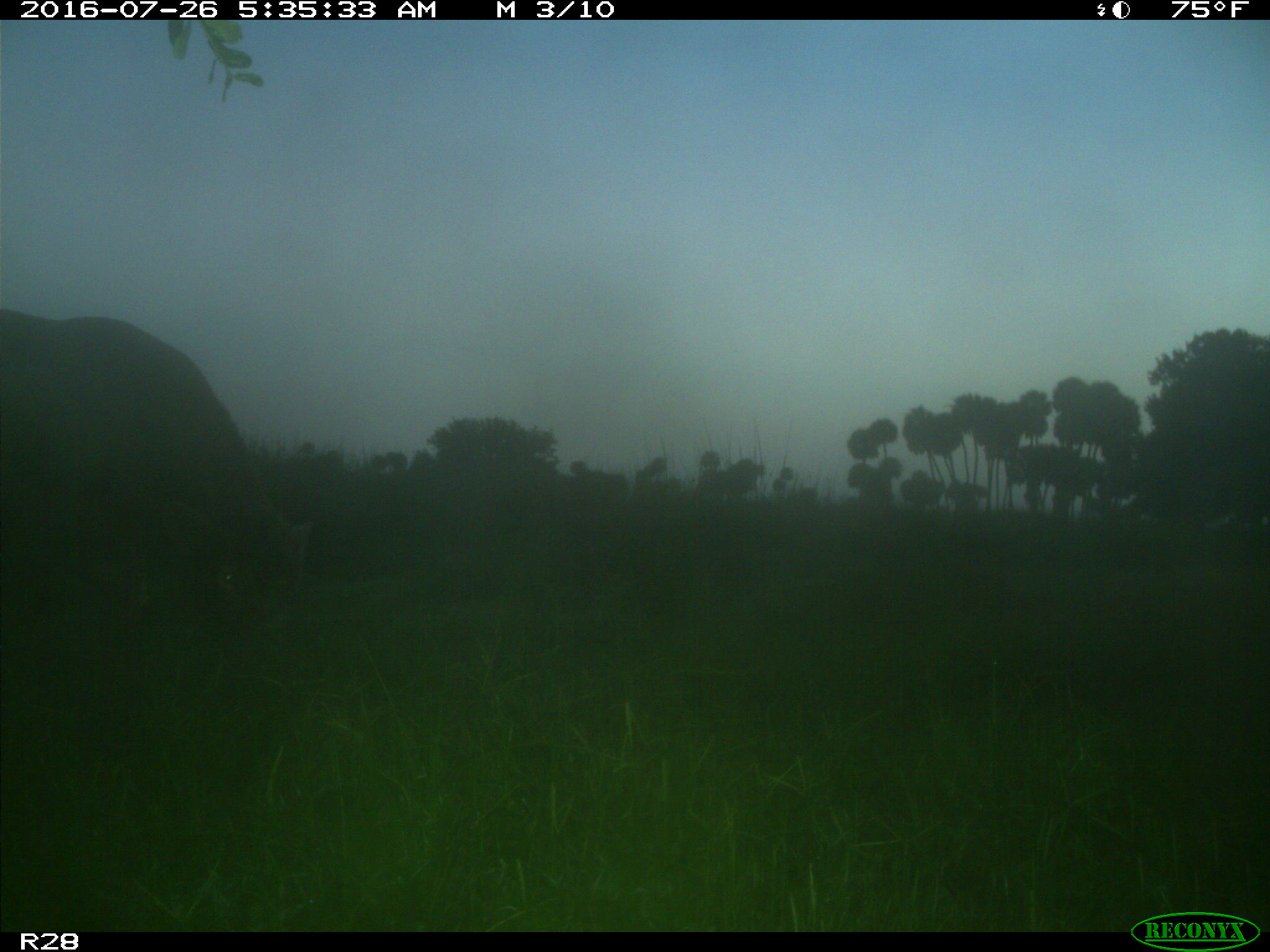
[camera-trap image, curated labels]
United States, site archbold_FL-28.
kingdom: Animalia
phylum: Chordata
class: Mammalia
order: Artiodactyla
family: Bovidae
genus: Bos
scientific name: Bos taurus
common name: domestic cow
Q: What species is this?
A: Bos taurus (domestic cow).